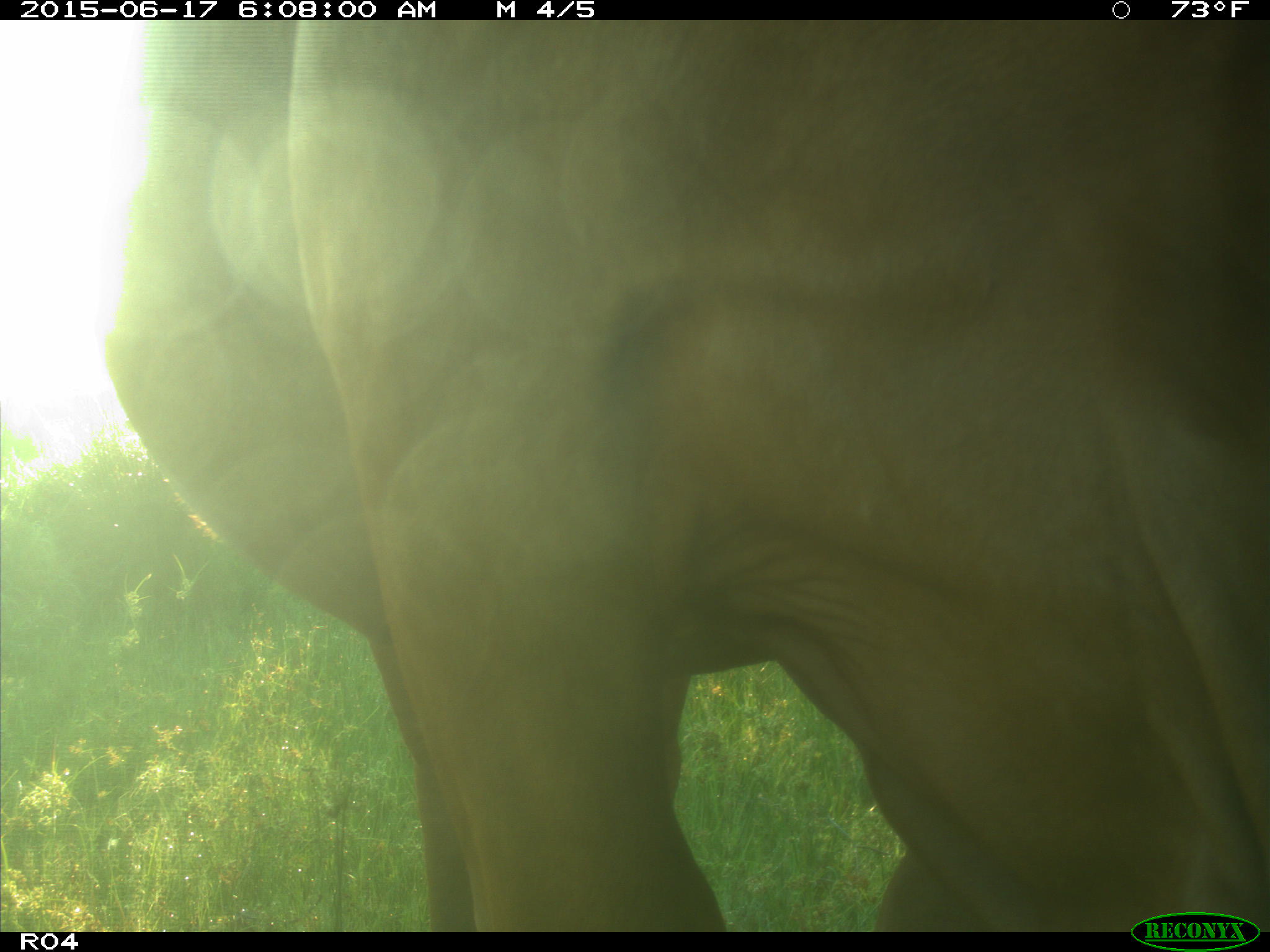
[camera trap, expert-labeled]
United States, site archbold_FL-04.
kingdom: Animalia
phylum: Chordata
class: Mammalia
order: Artiodactyla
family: Bovidae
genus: Bos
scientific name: Bos taurus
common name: domestic cow